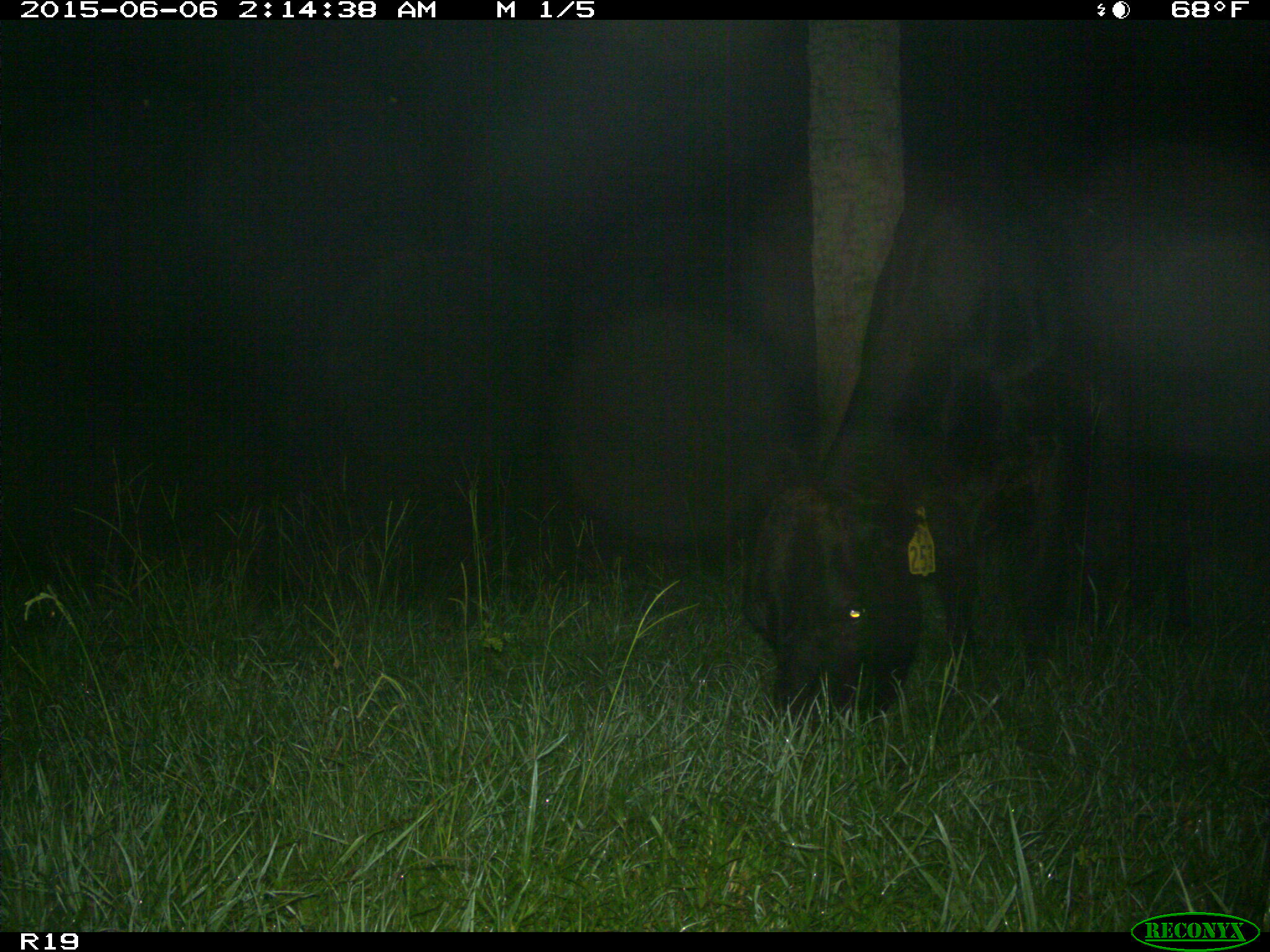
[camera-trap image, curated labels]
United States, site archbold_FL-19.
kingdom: Animalia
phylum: Chordata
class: Mammalia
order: Artiodactyla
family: Bovidae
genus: Bos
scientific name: Bos taurus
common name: domestic cow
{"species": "Bos taurus (domestic cow)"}